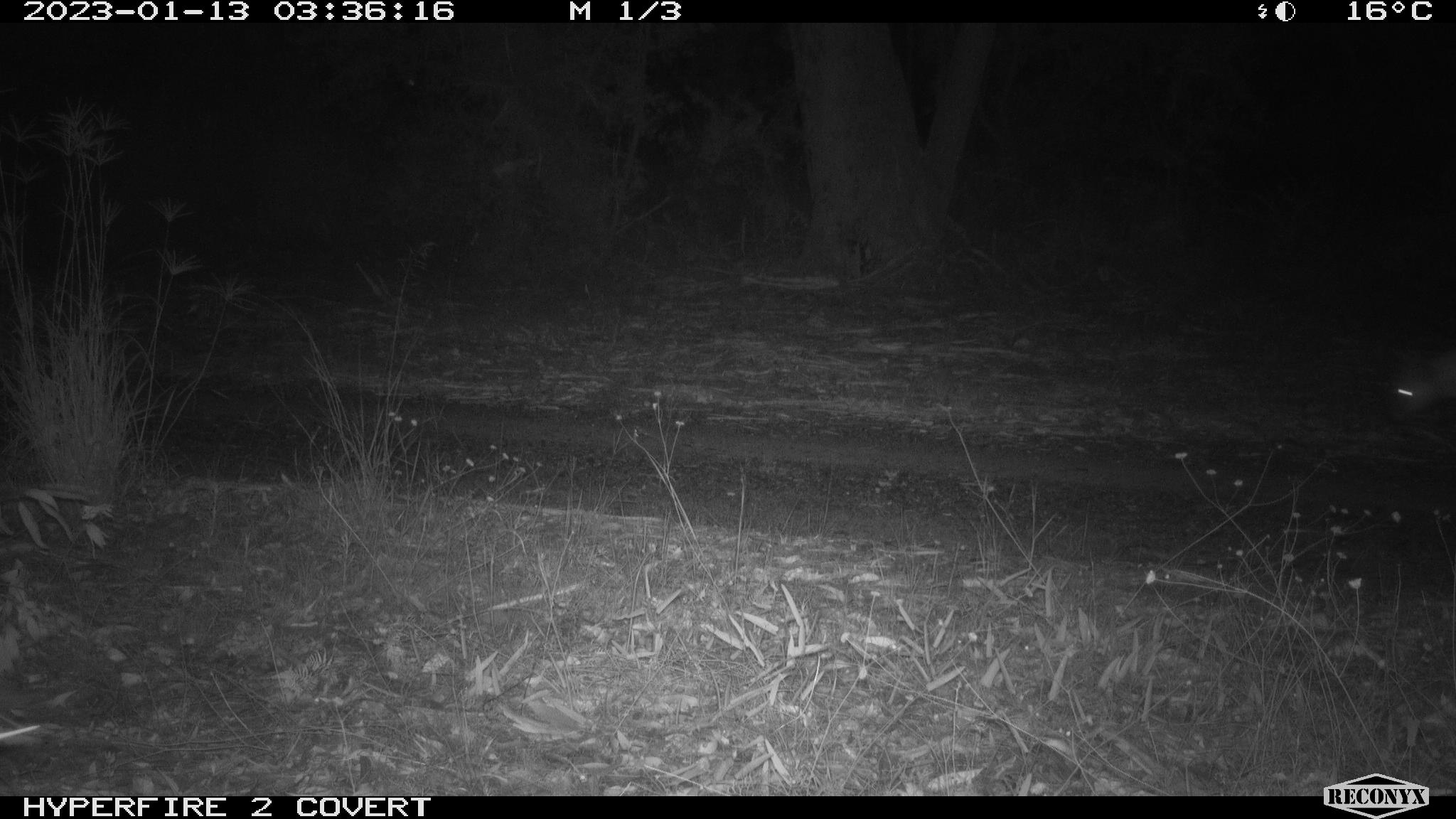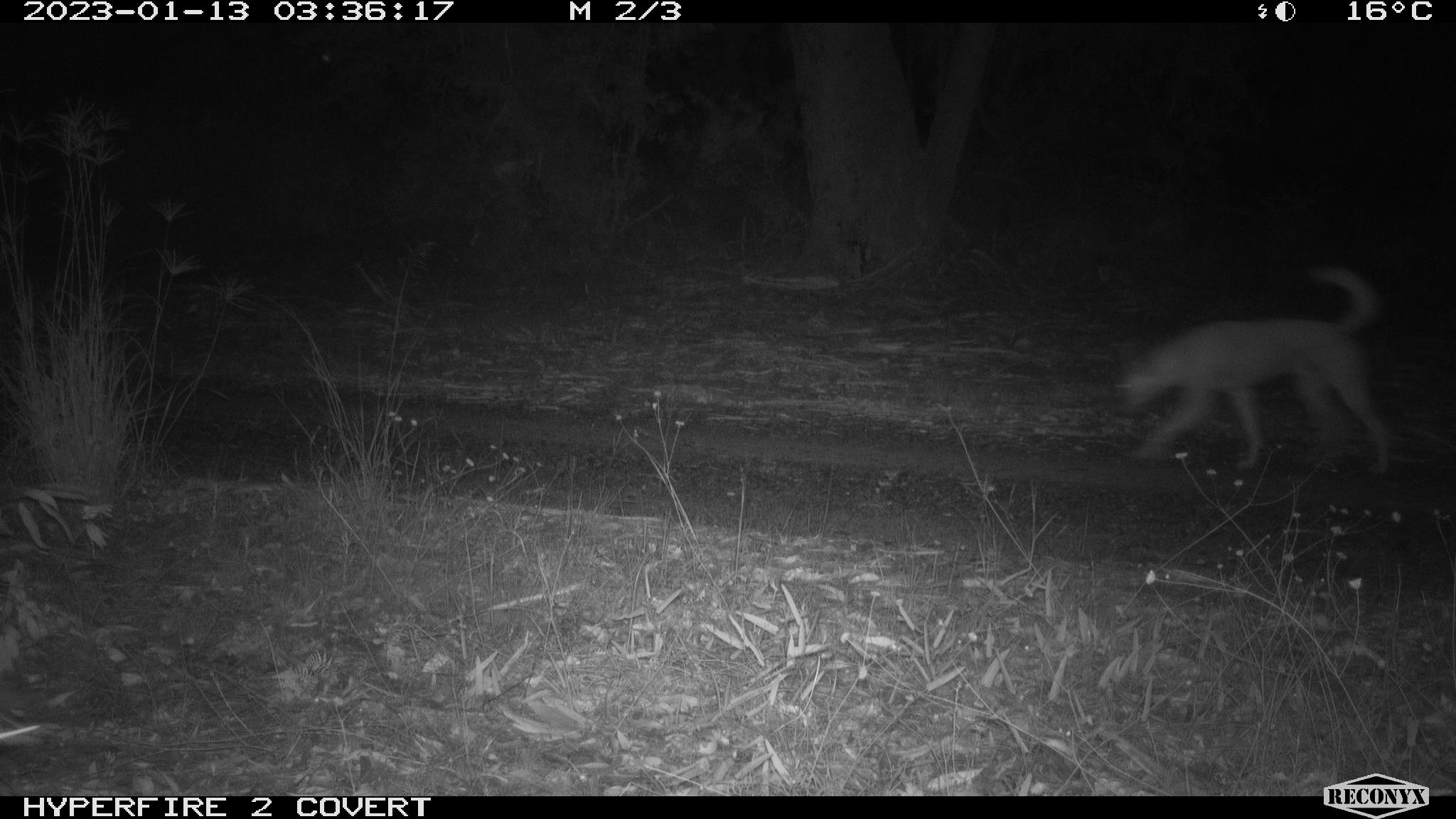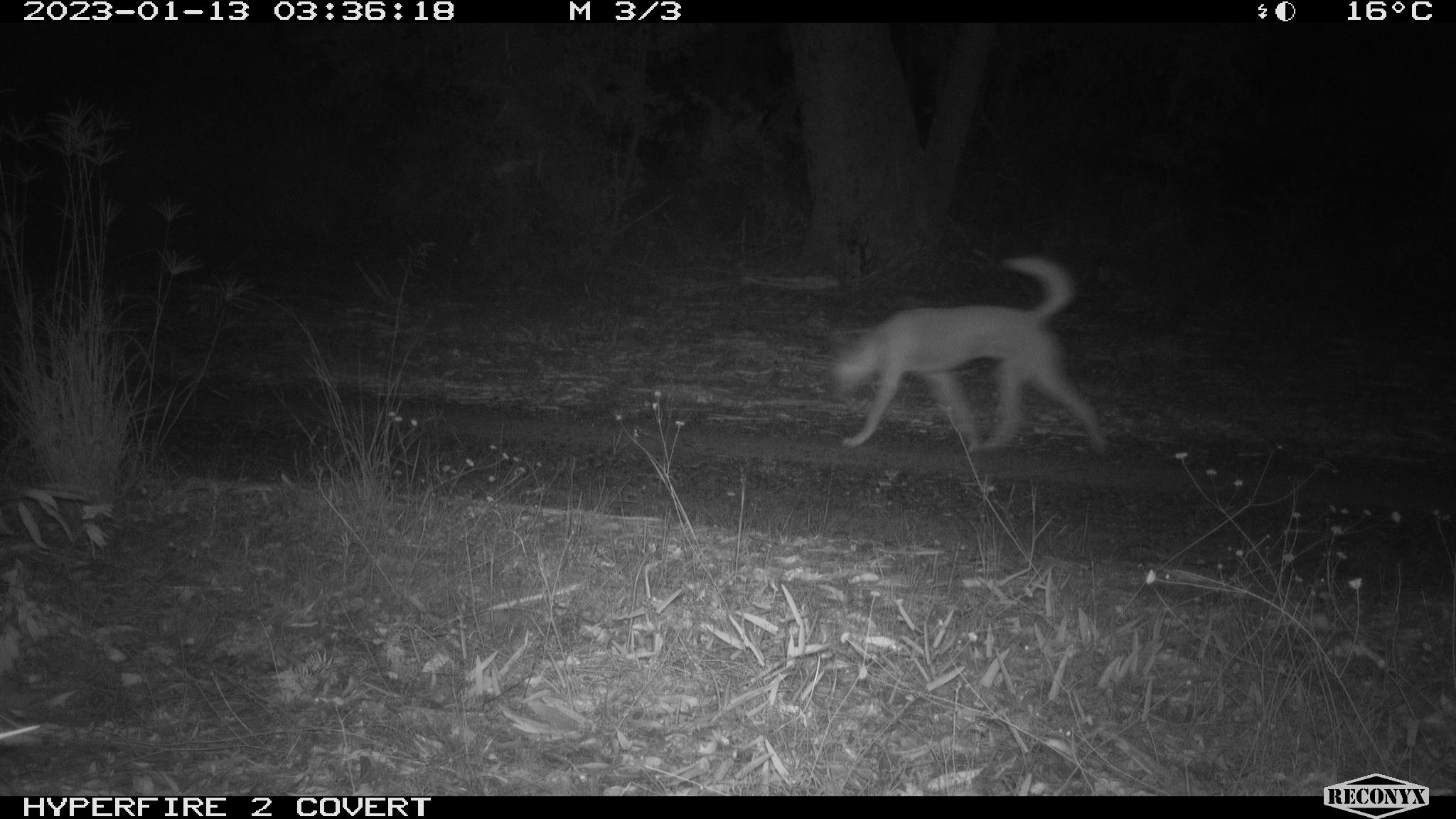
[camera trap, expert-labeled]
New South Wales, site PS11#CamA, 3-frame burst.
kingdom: Animalia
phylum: Chordata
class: Mammalia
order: Carnivora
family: Canidae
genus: Canis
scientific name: Canis familiaris dingo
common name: dingo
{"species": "dingo (Canis familiaris dingo)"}